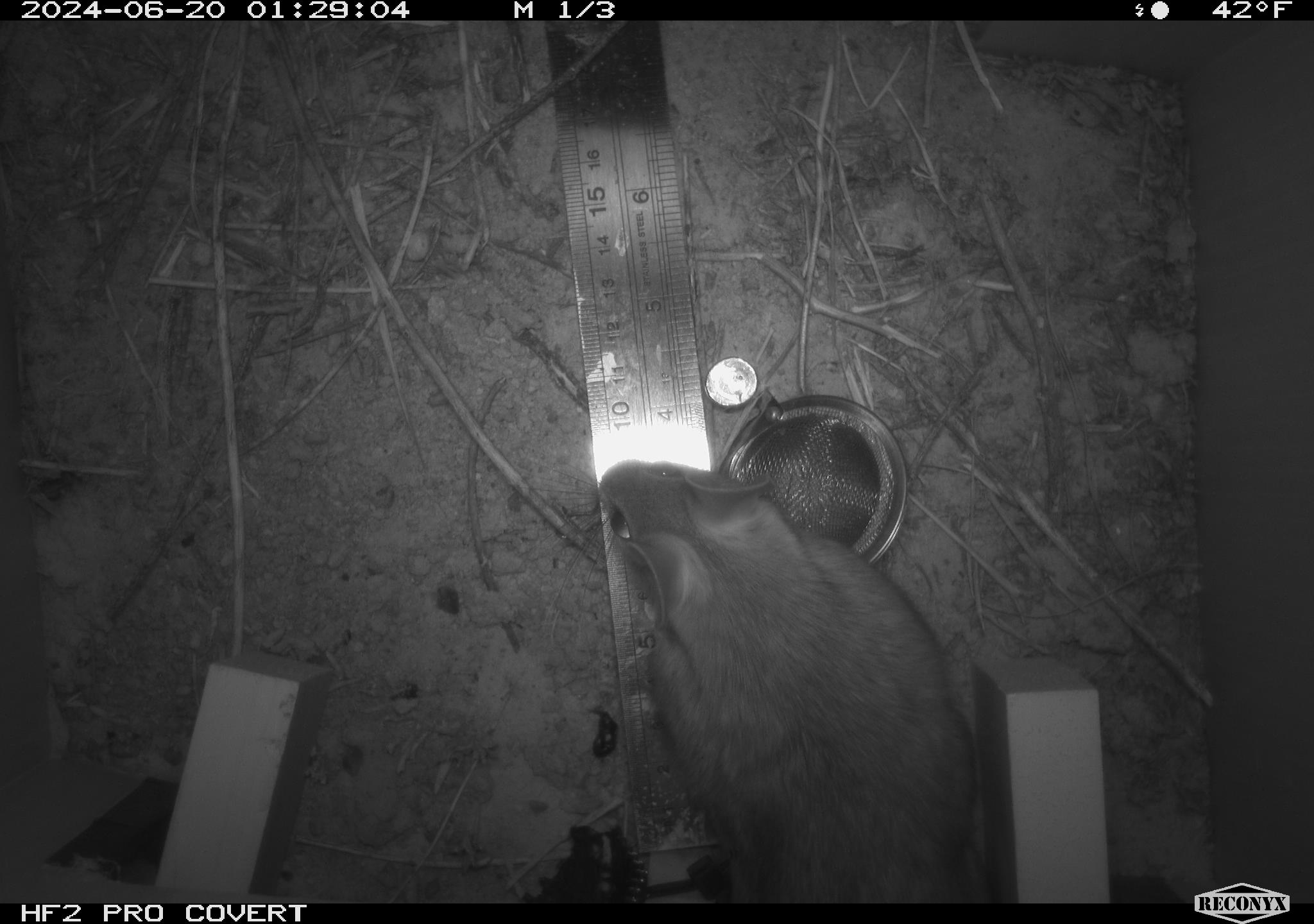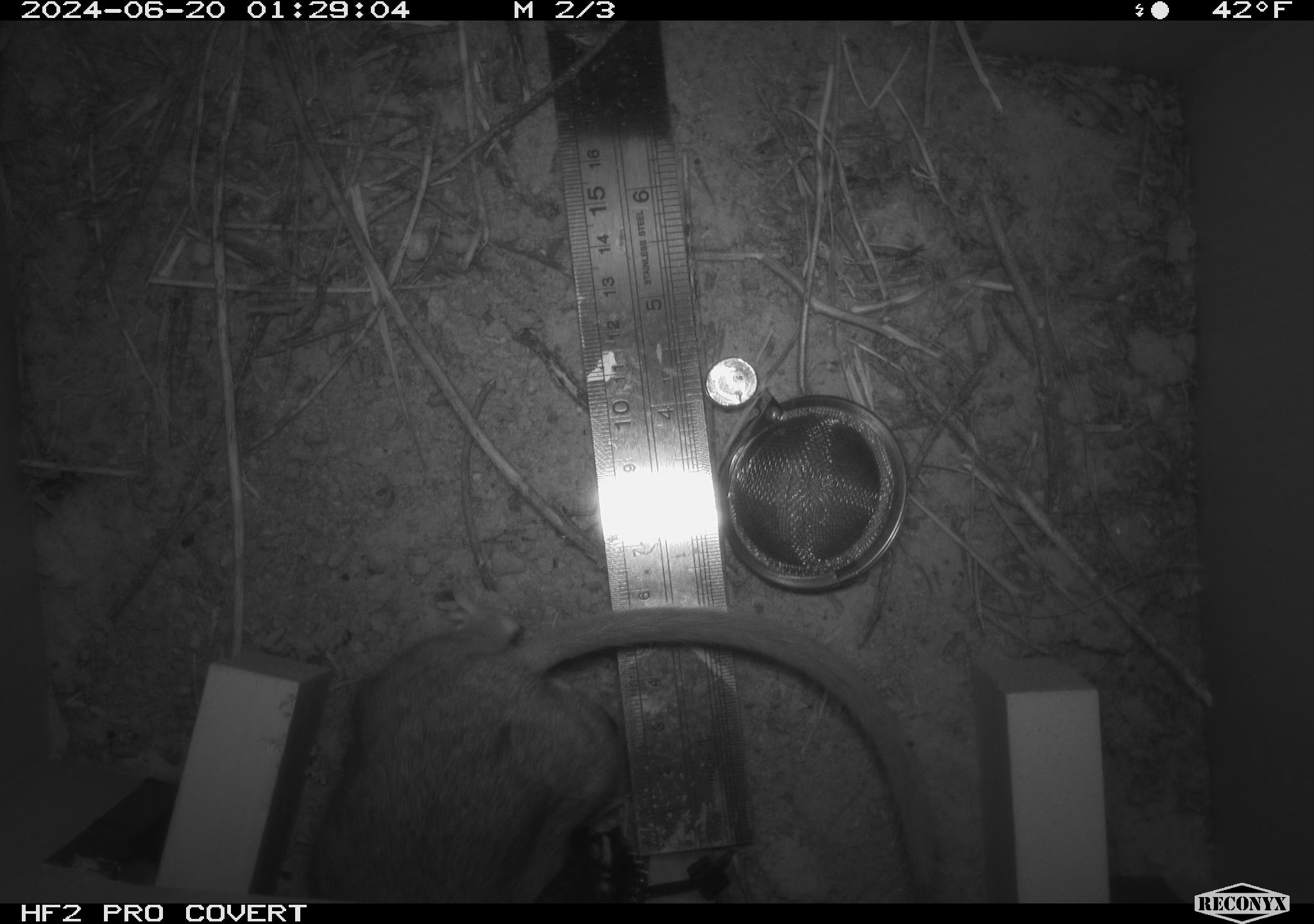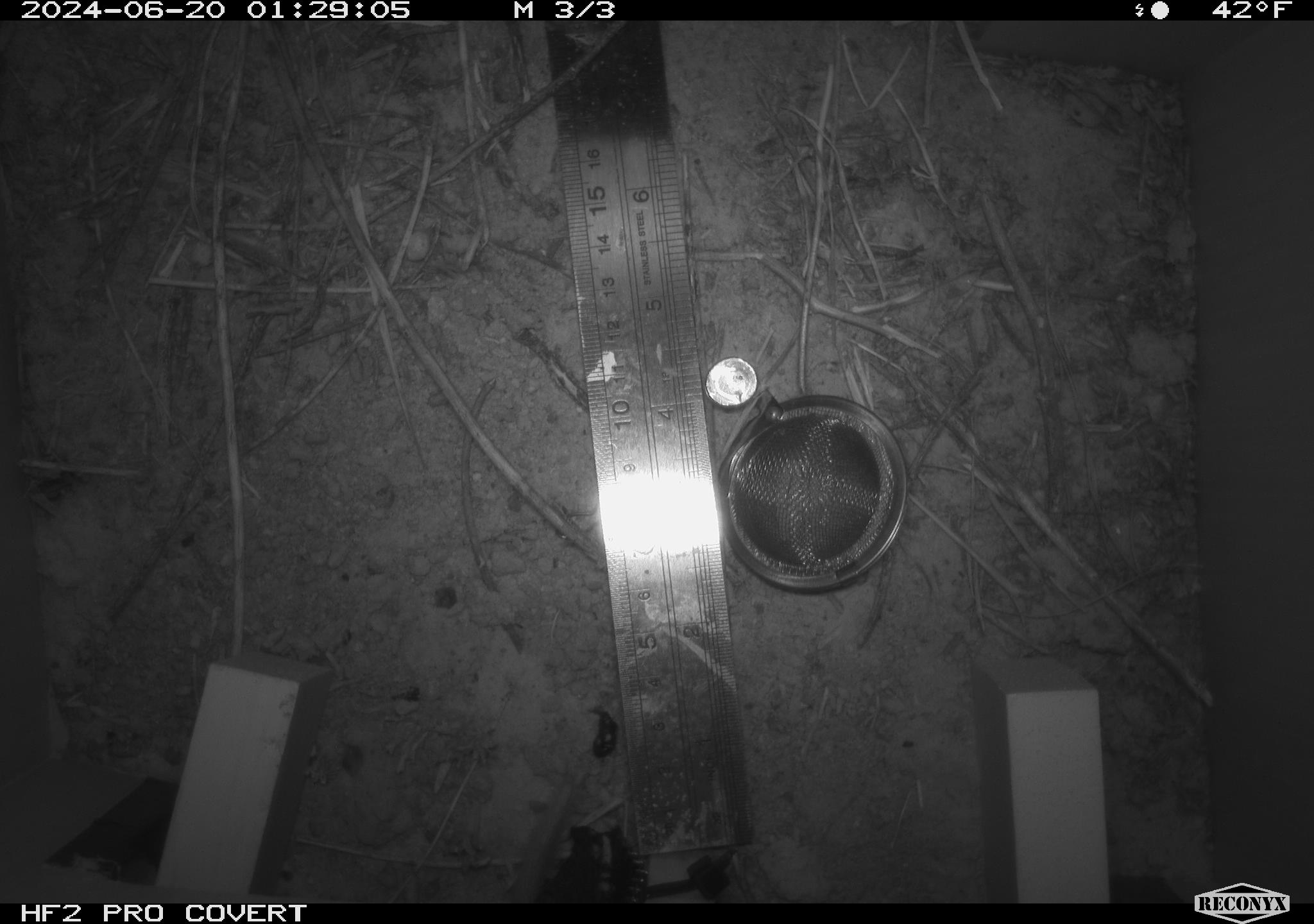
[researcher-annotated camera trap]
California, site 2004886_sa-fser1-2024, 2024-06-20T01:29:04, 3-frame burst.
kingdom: Animalia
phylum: Chordata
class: Mammalia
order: Rodentia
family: Sciuridae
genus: Neotamias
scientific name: Neotamias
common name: western chipmunks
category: neotamias species